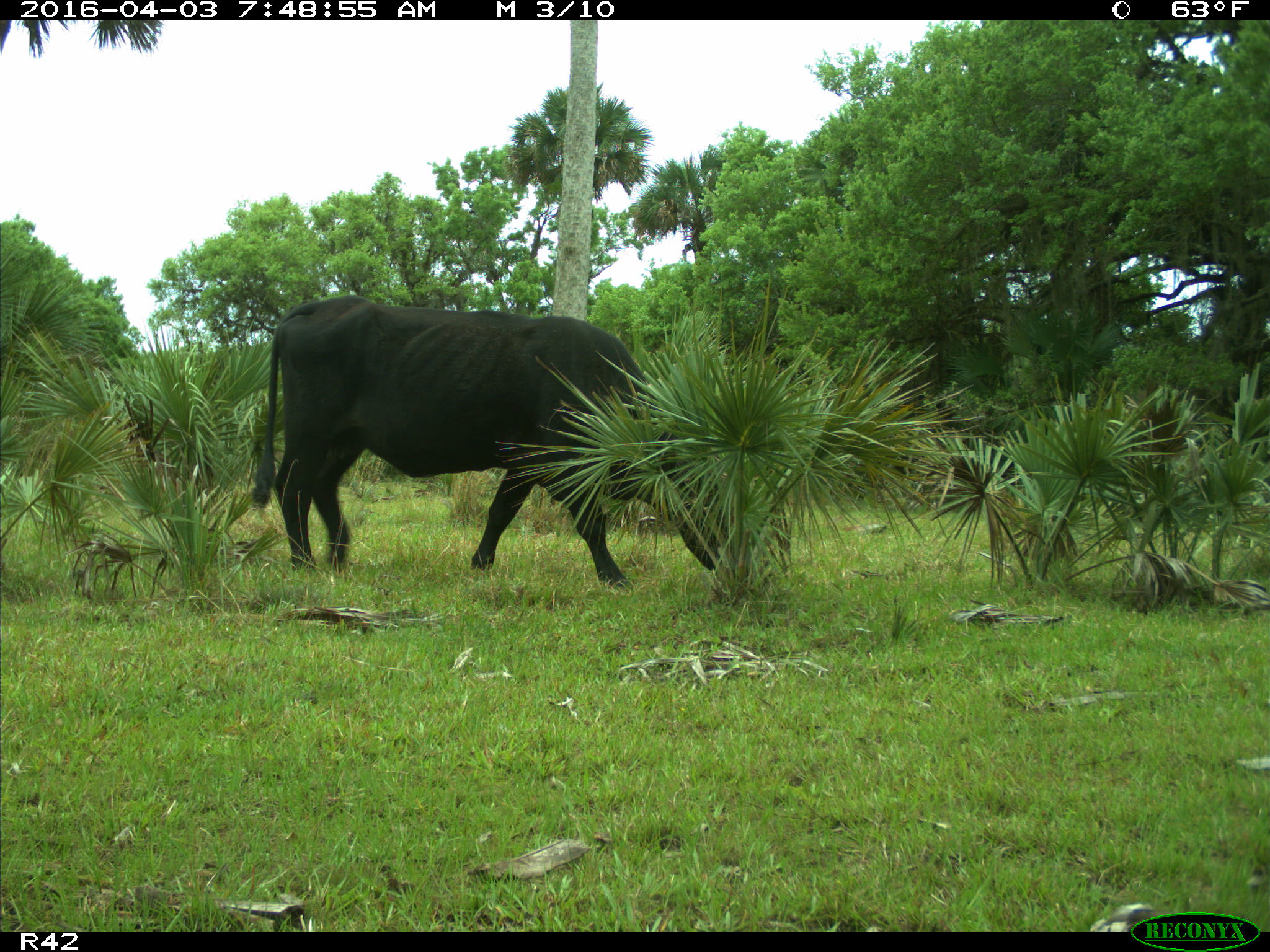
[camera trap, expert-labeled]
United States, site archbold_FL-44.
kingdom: Animalia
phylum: Chordata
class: Mammalia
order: Artiodactyla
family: Bovidae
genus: Bos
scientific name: Bos taurus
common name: domestic cow